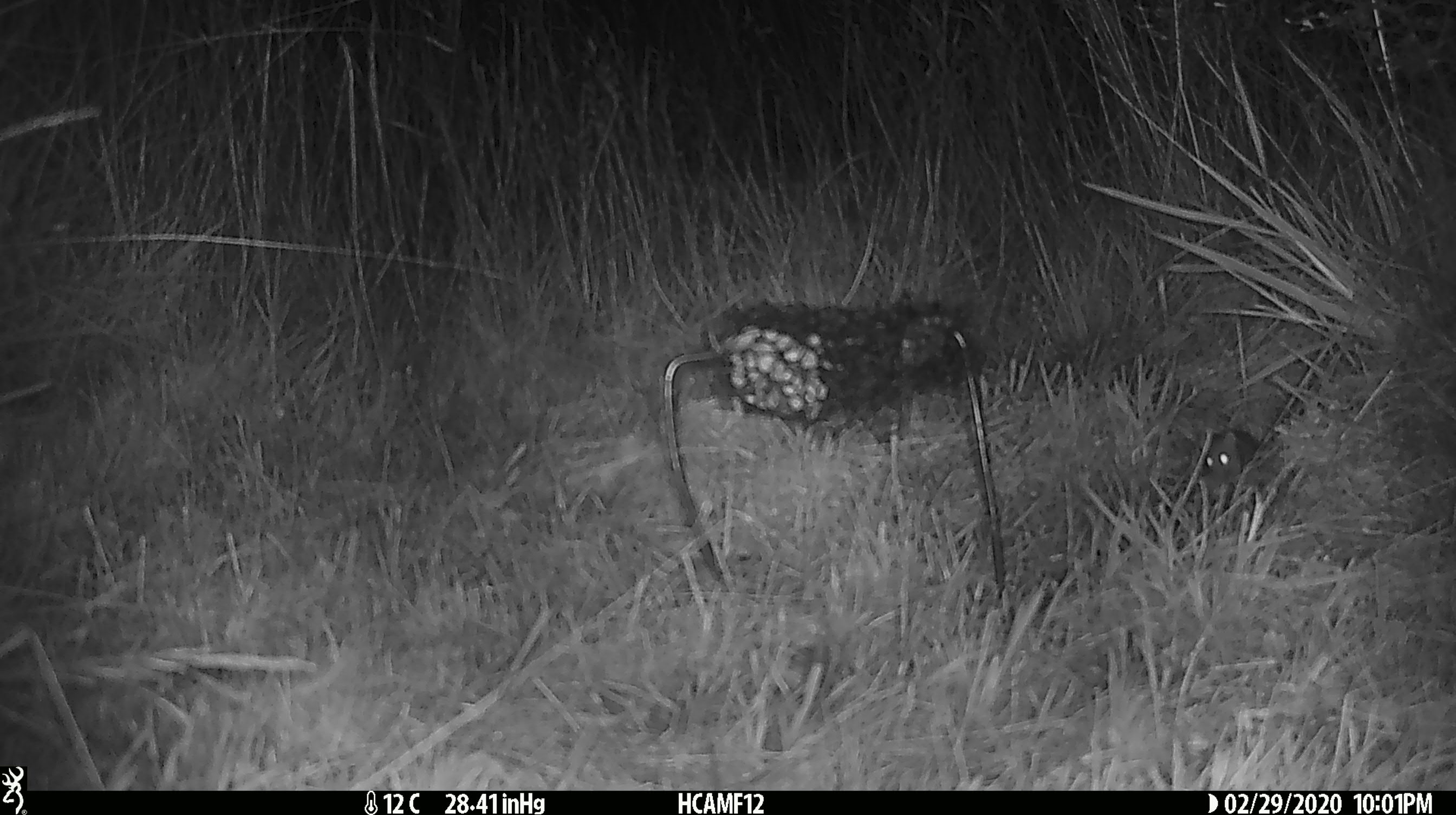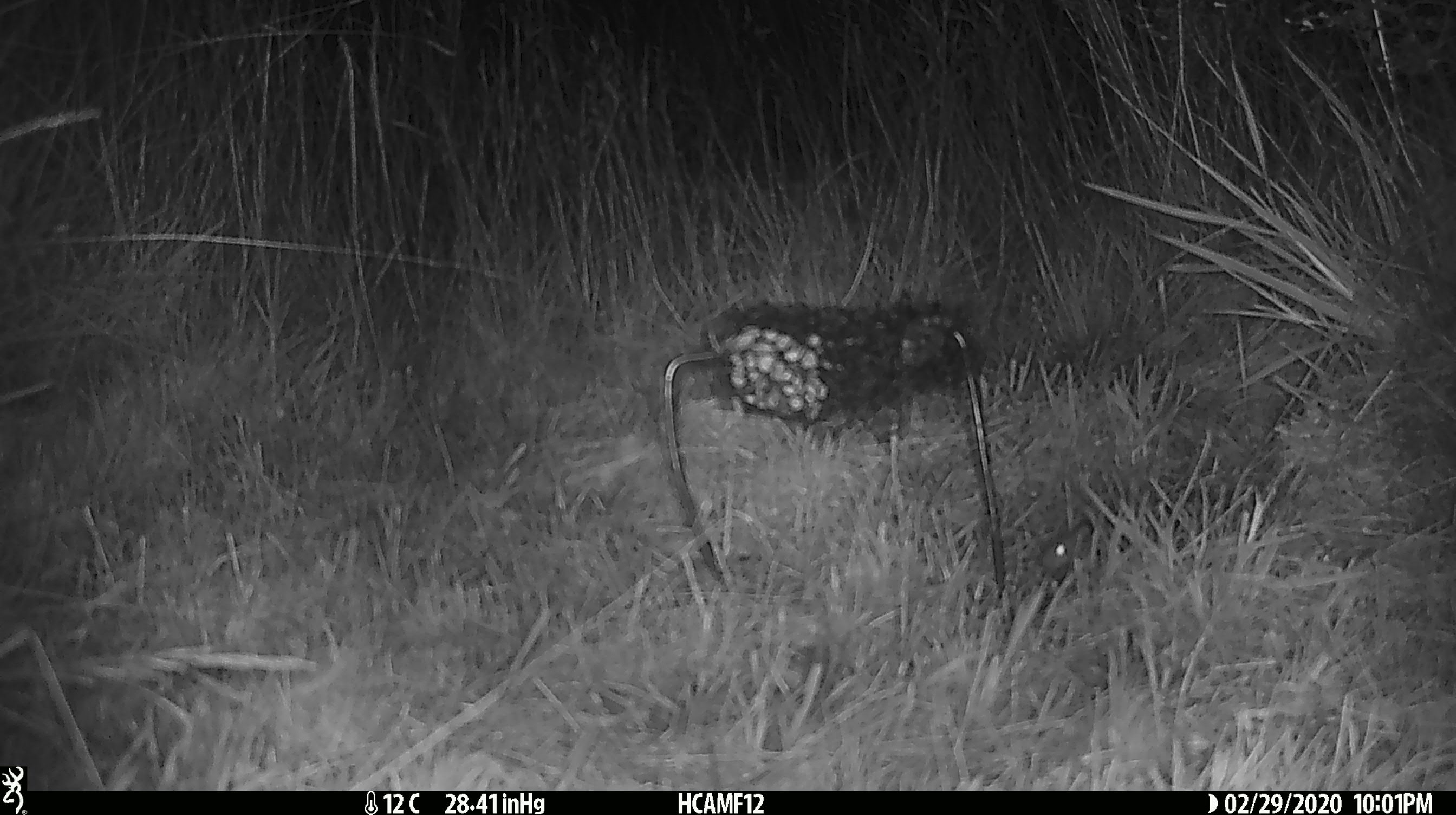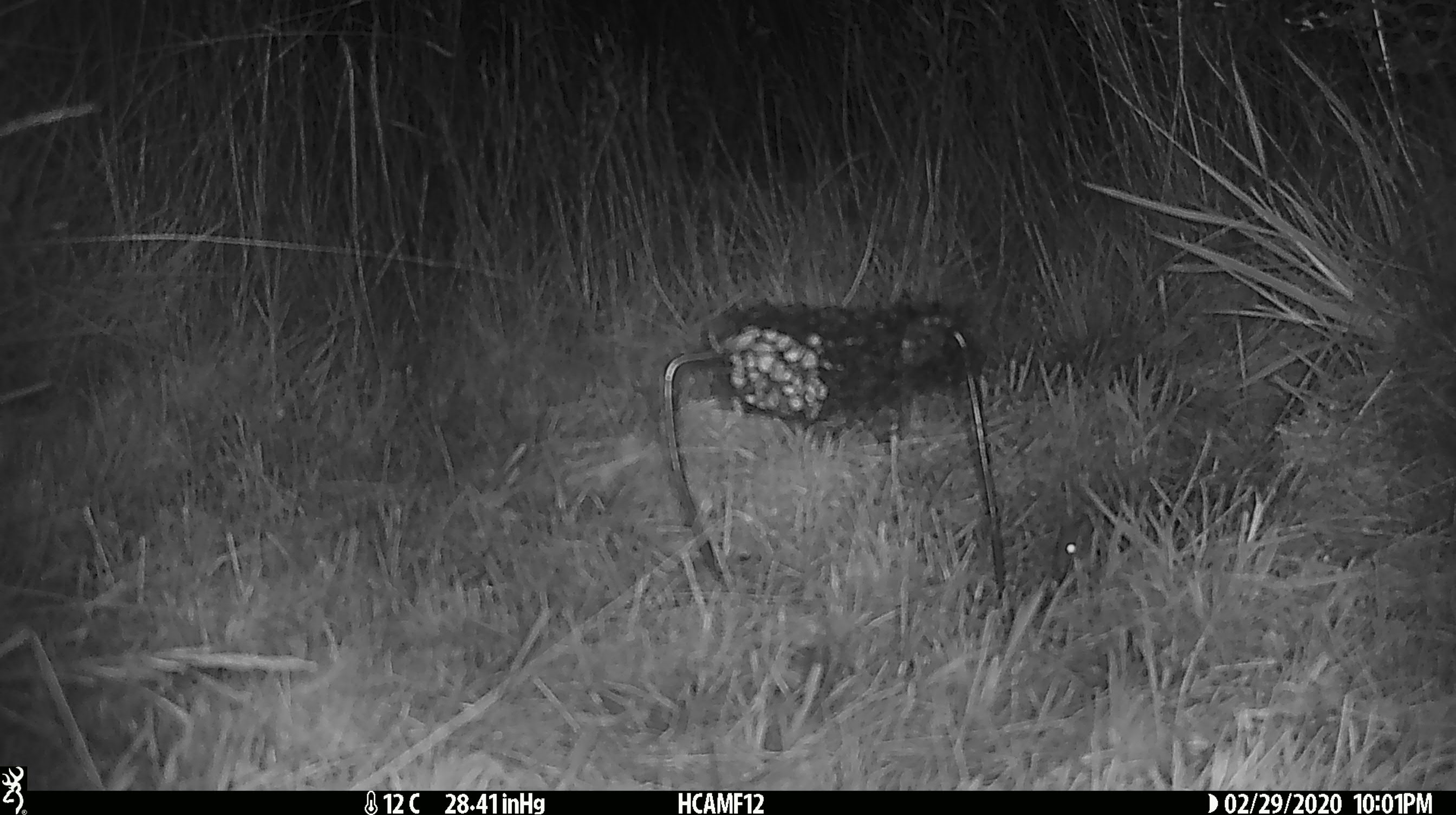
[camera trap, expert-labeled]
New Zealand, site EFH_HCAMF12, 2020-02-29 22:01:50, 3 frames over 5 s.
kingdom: Animalia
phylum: Chordata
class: Mammalia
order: Rodentia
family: Muridae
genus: Mus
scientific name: Mus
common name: mouse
Mouse (Mus).